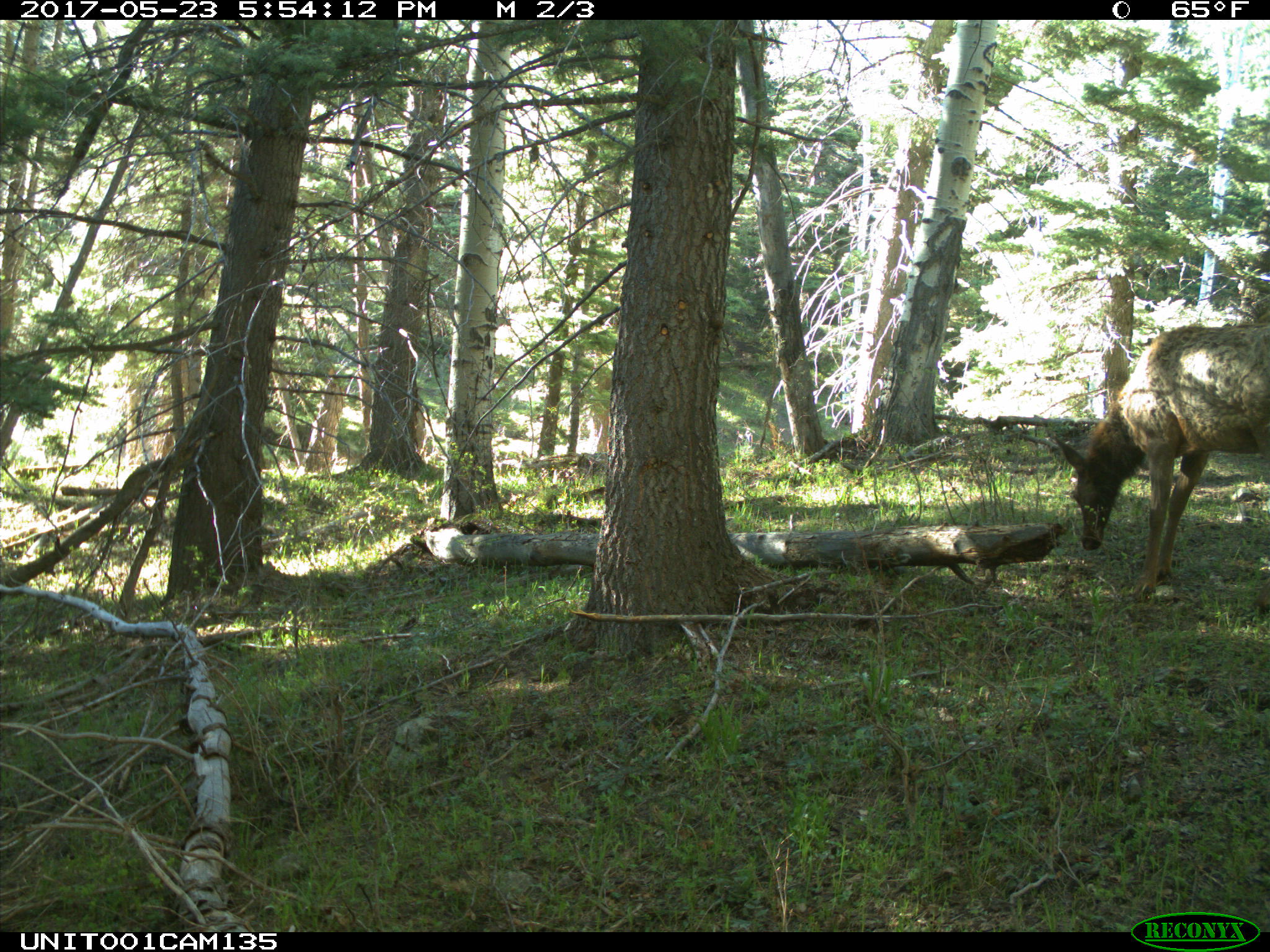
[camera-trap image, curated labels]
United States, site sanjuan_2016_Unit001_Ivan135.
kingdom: Animalia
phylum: Chordata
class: Mammalia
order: Artiodactyla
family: Cervidae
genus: Cervus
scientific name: Cervus elaphus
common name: red deer